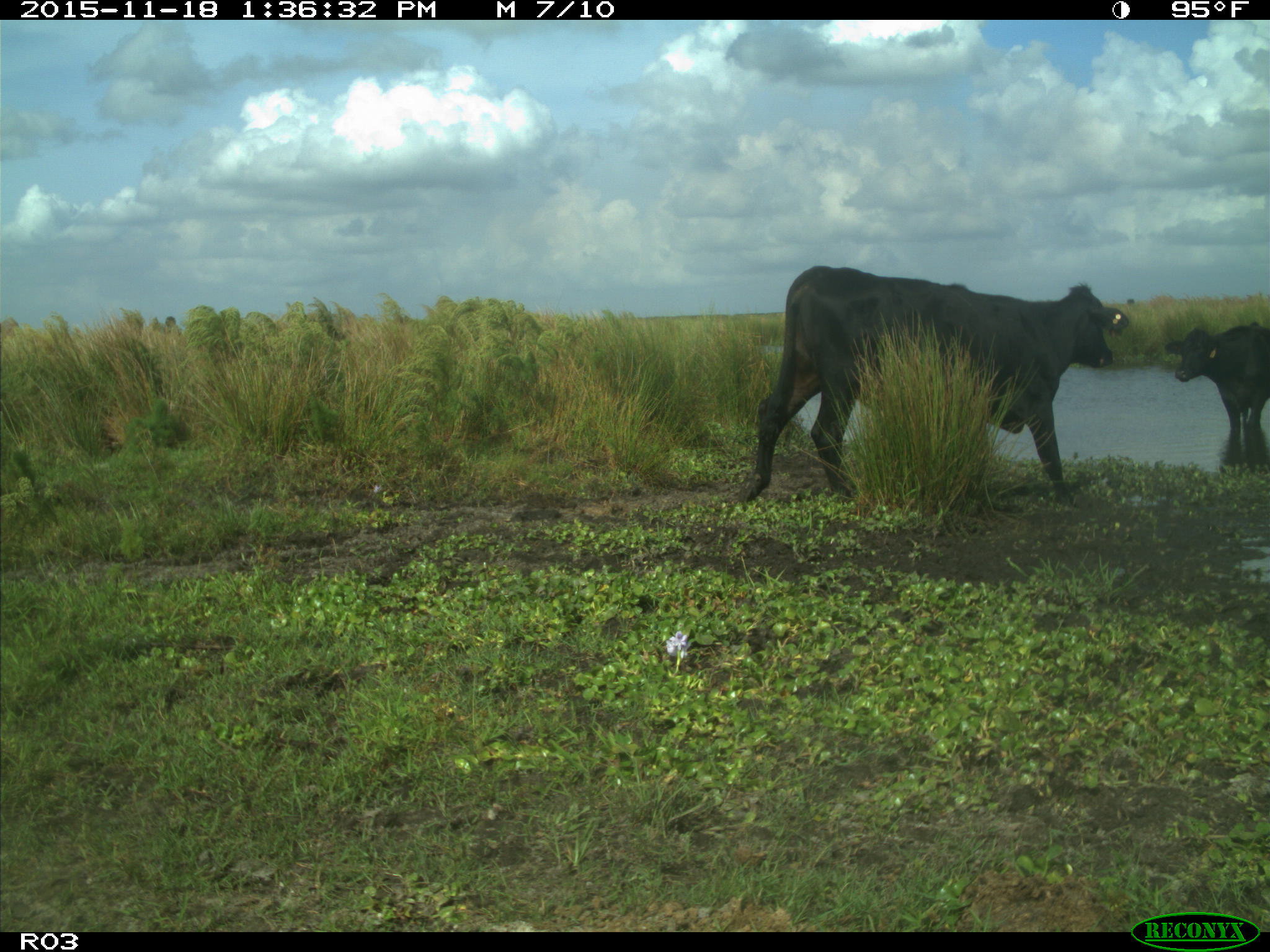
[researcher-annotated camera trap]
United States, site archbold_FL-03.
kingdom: Animalia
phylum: Chordata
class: Mammalia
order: Artiodactyla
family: Bovidae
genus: Bos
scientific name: Bos taurus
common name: domestic cow